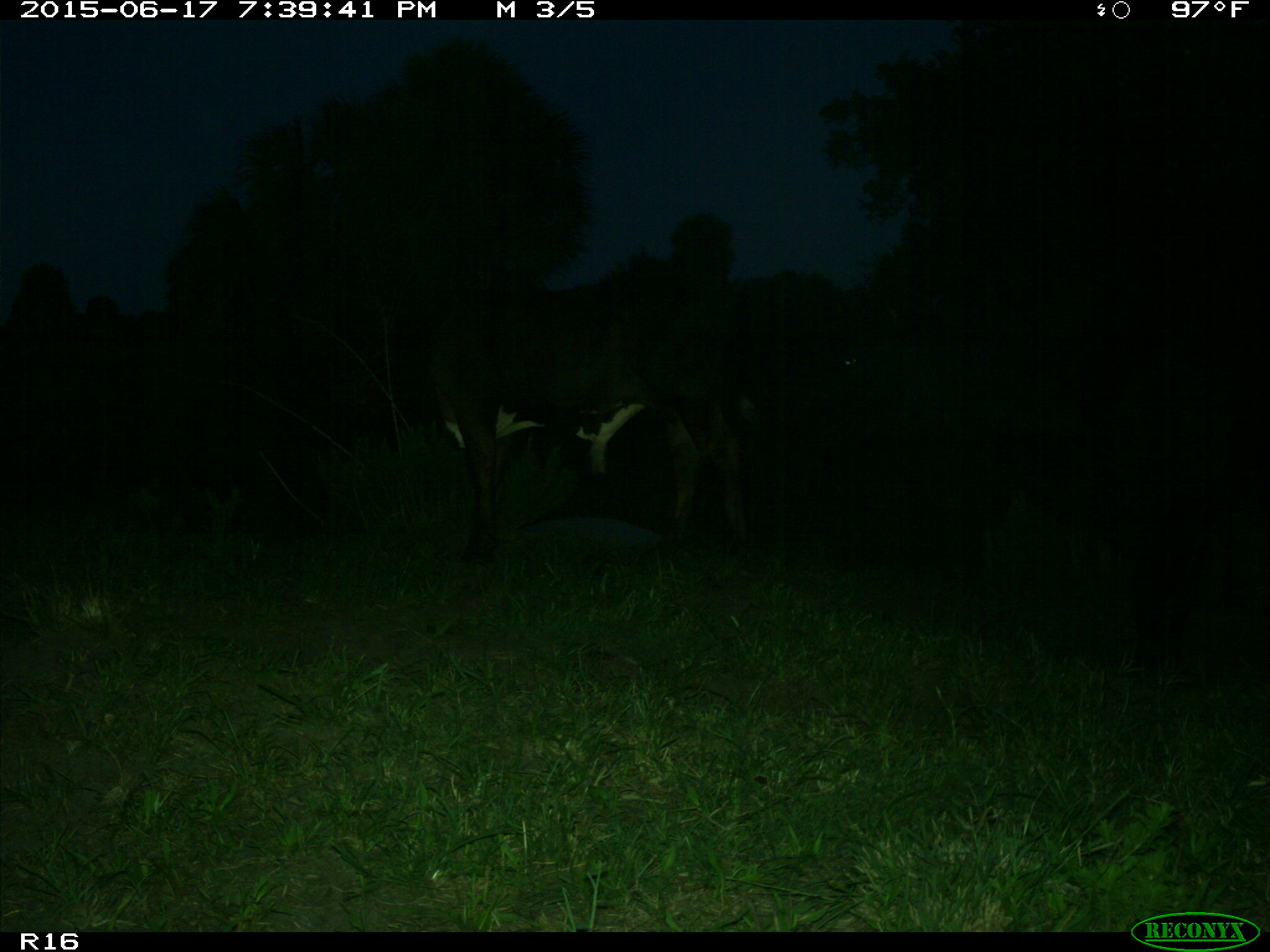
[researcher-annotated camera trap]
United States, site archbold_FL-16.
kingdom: Animalia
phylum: Chordata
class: Mammalia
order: Artiodactyla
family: Bovidae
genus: Bos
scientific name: Bos taurus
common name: domestic cow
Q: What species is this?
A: Bos taurus (domestic cow).